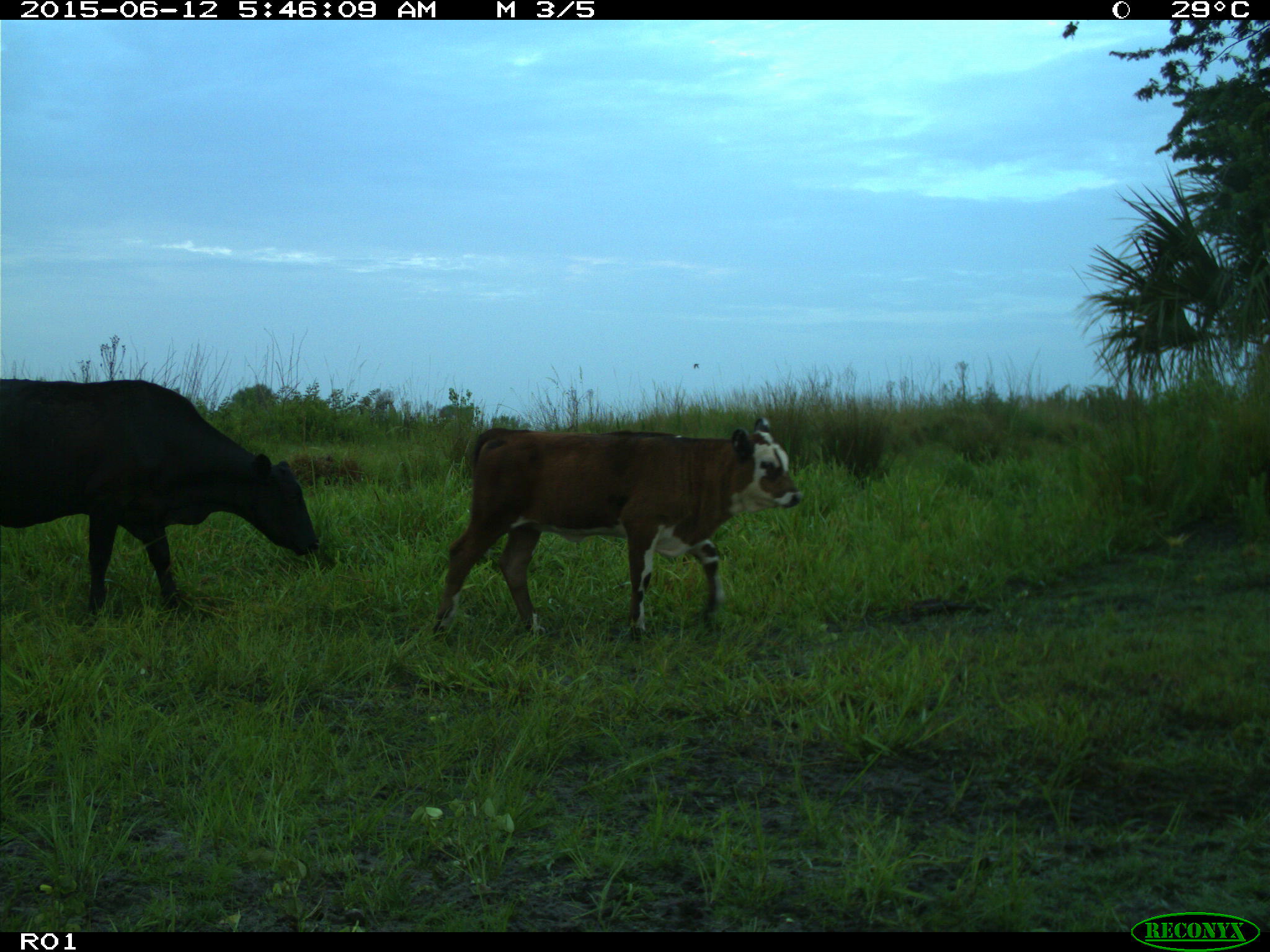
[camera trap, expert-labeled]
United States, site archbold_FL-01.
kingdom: Animalia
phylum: Chordata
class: Mammalia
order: Artiodactyla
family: Bovidae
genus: Bos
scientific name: Bos taurus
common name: domestic cow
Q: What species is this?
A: Bos taurus (domestic cow).